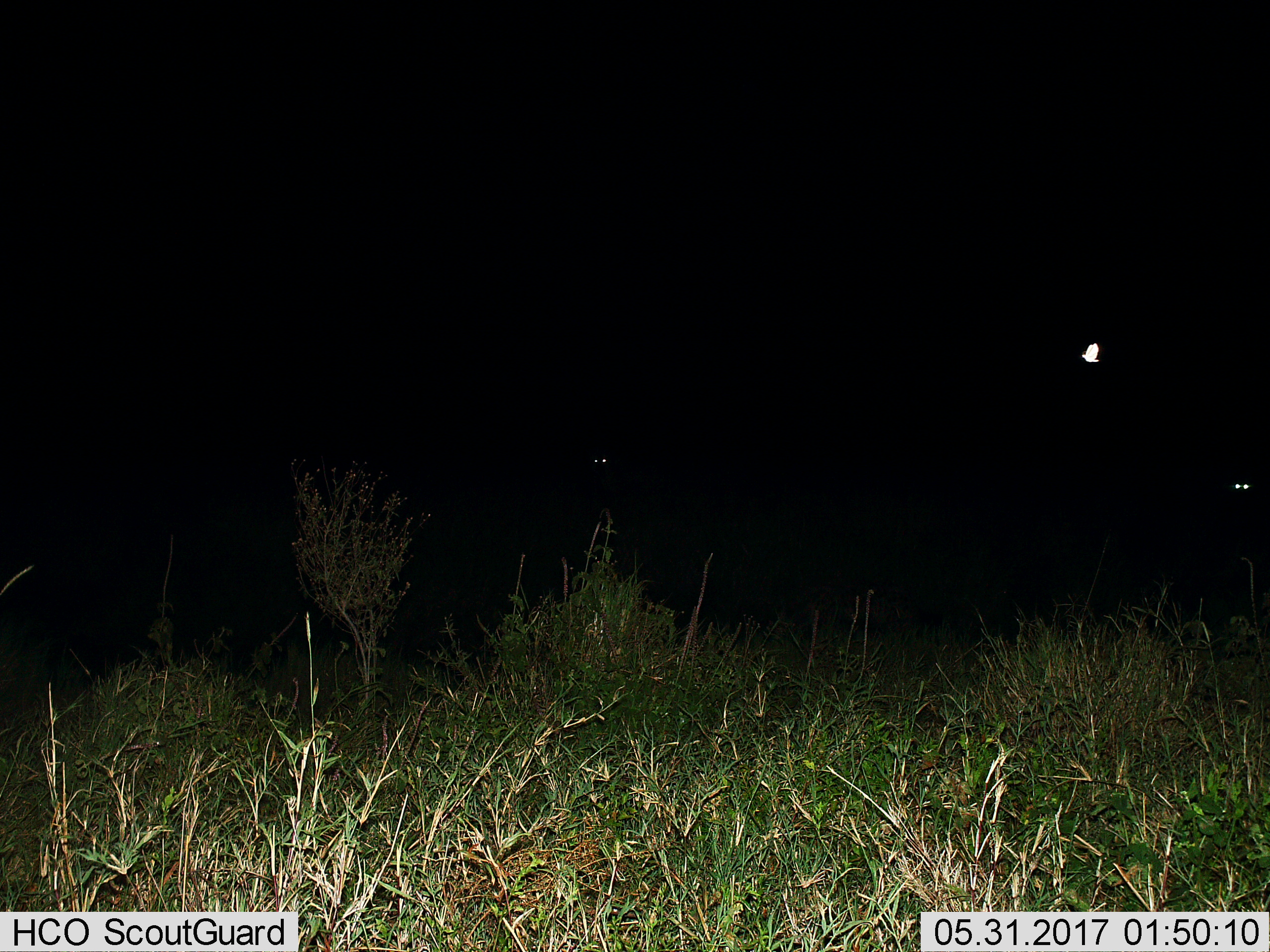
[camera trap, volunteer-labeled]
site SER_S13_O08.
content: unidentified animal